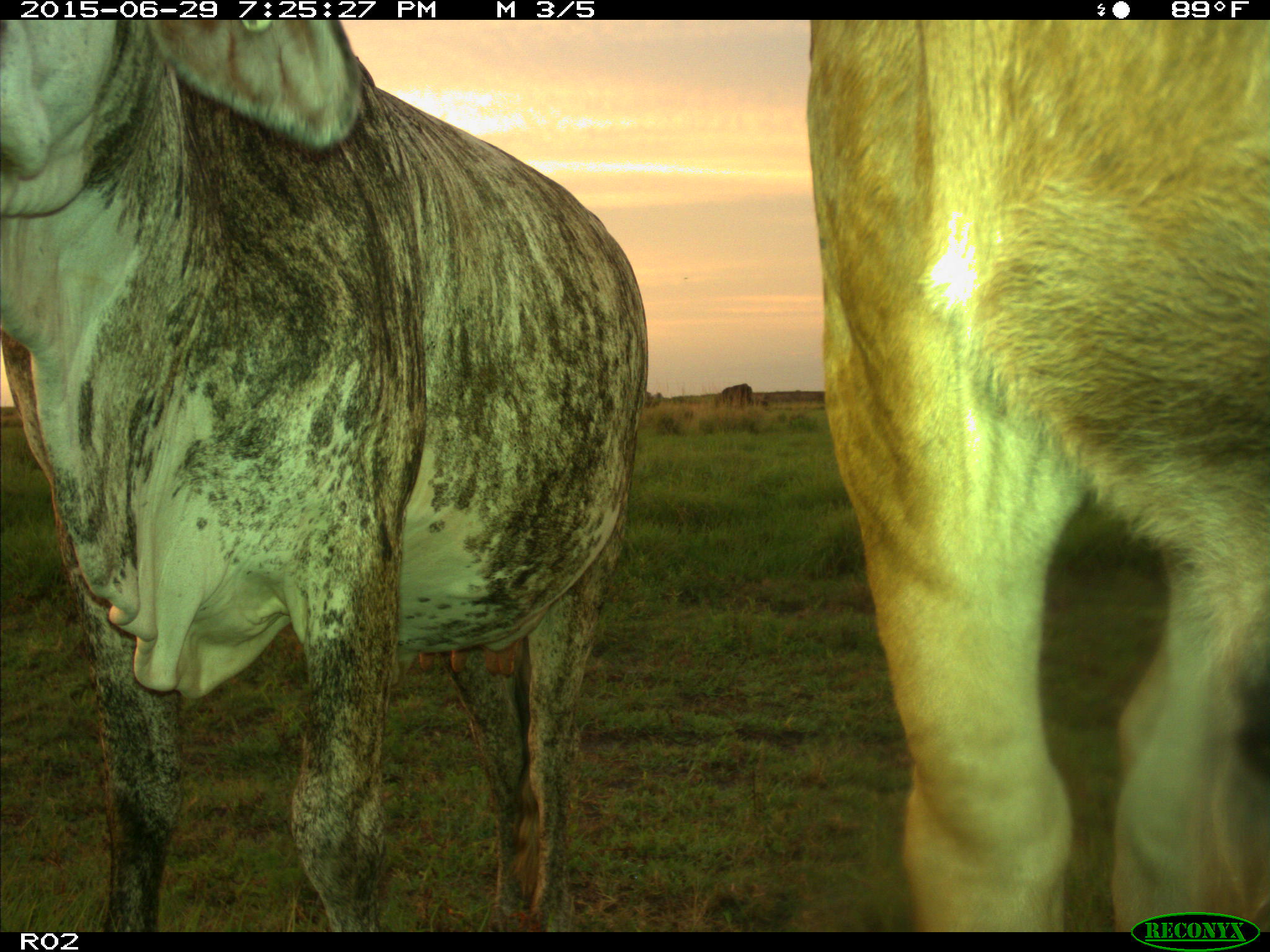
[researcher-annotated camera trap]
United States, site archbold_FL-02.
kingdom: Animalia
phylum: Chordata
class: Mammalia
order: Artiodactyla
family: Bovidae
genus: Bos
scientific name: Bos taurus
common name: domestic cow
Bos taurus (domestic cow).